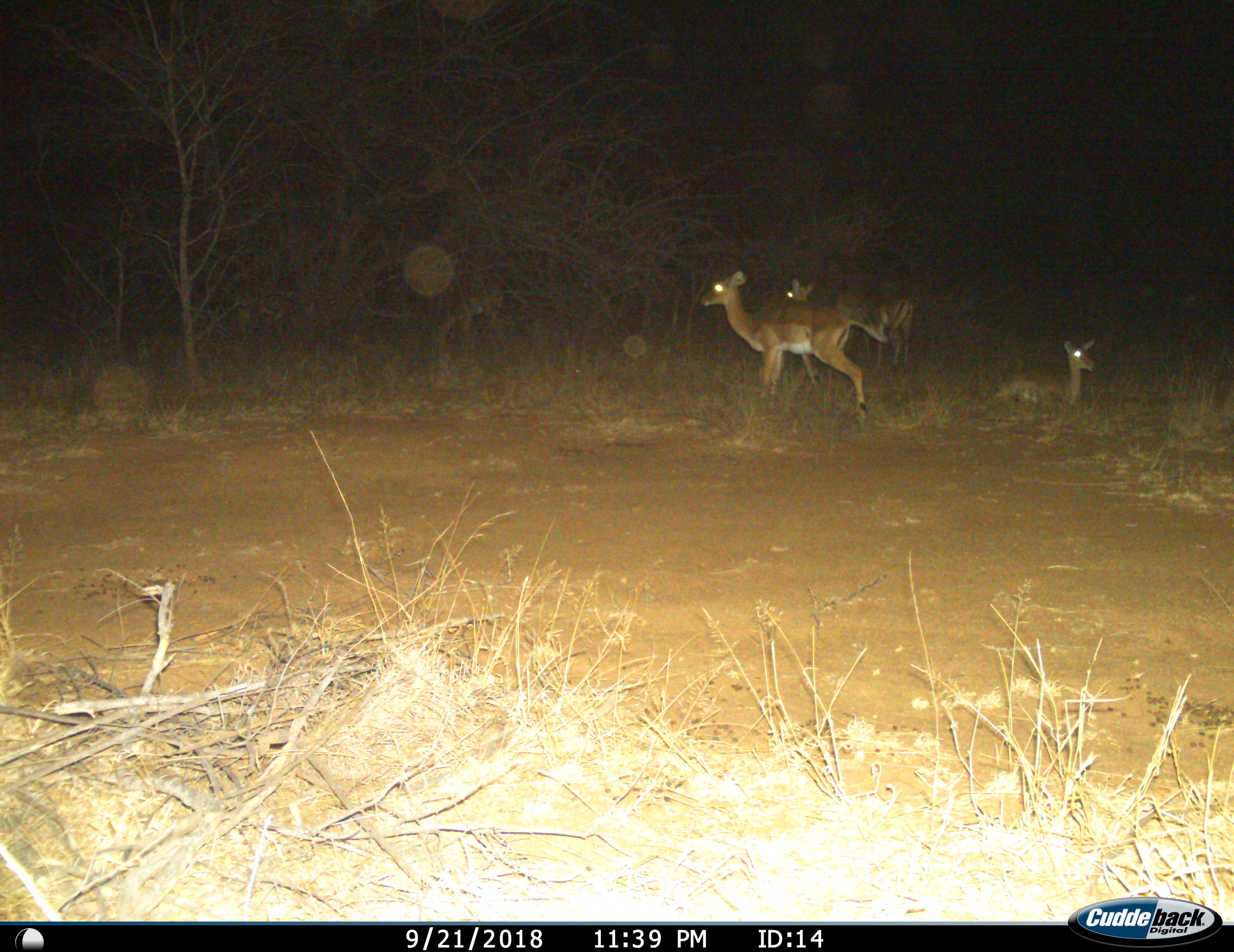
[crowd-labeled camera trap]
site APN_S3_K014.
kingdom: Animalia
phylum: Chordata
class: Mammalia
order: Artiodactyla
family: Bovidae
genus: Aepyceros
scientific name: Aepyceros melampus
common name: impala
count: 4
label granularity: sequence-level